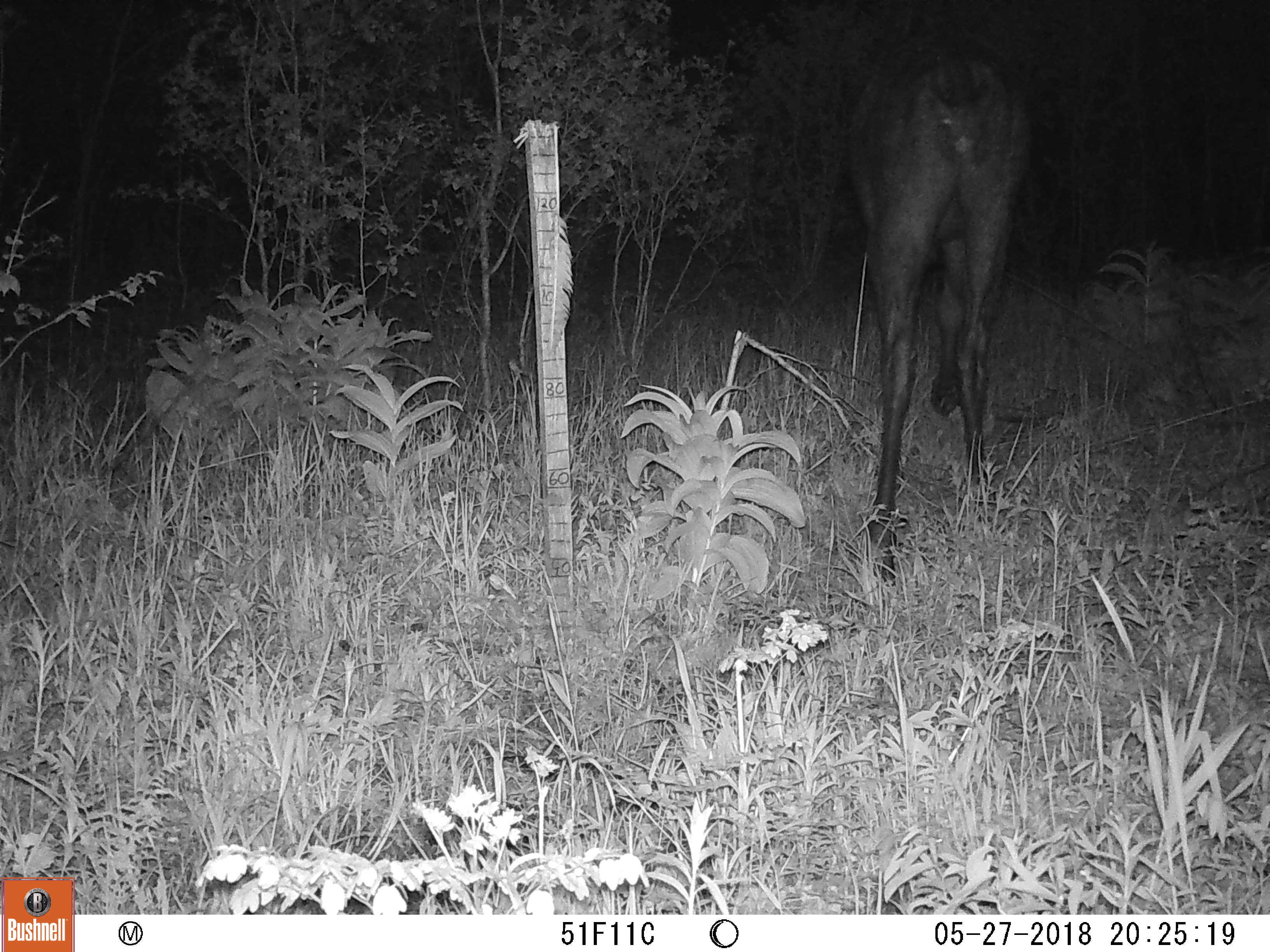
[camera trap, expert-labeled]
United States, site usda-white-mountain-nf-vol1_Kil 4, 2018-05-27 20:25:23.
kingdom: Animalia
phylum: Chordata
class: Mammalia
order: Artiodactyla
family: Cervidae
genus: Alces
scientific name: Alces alces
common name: moose